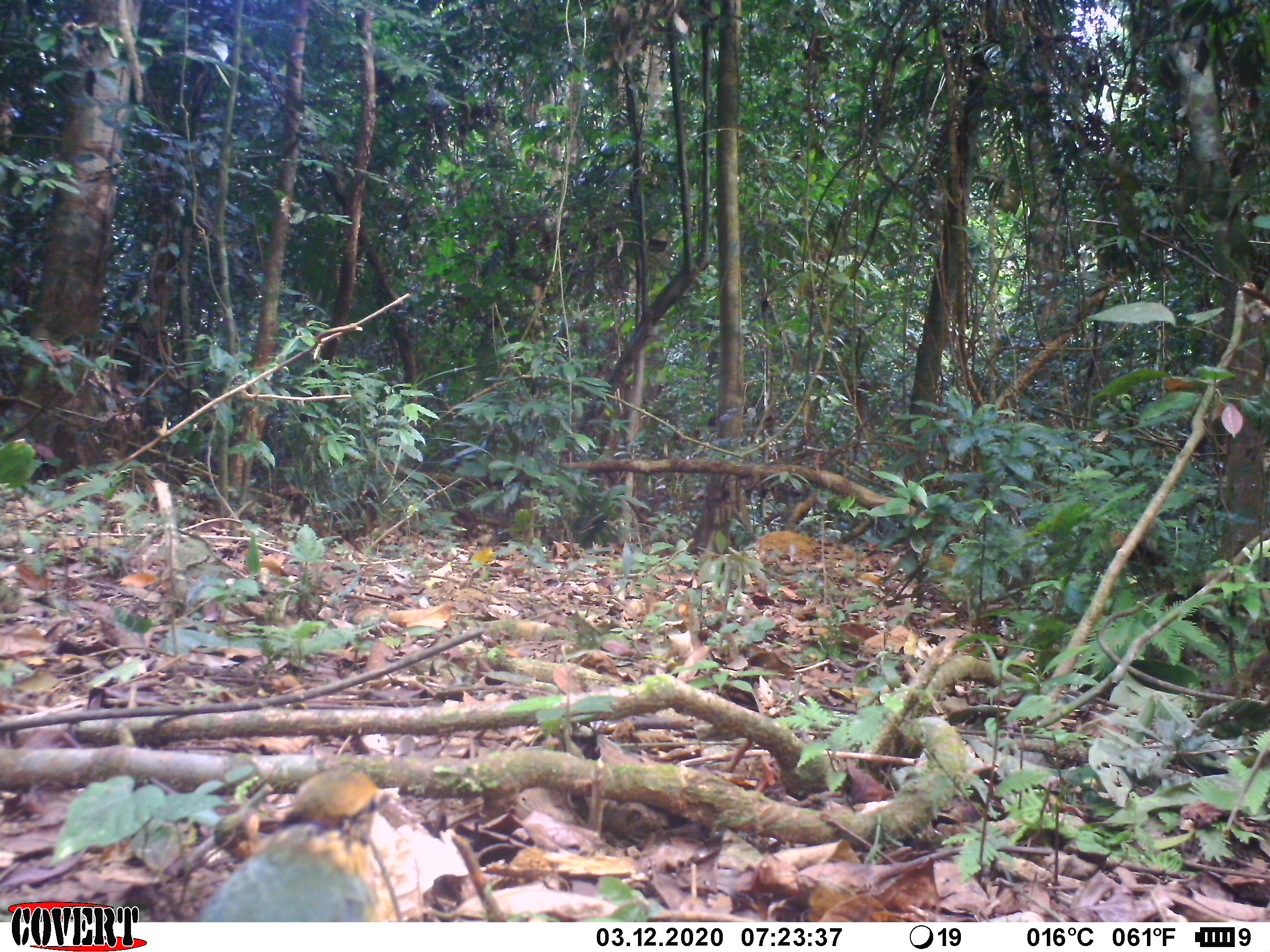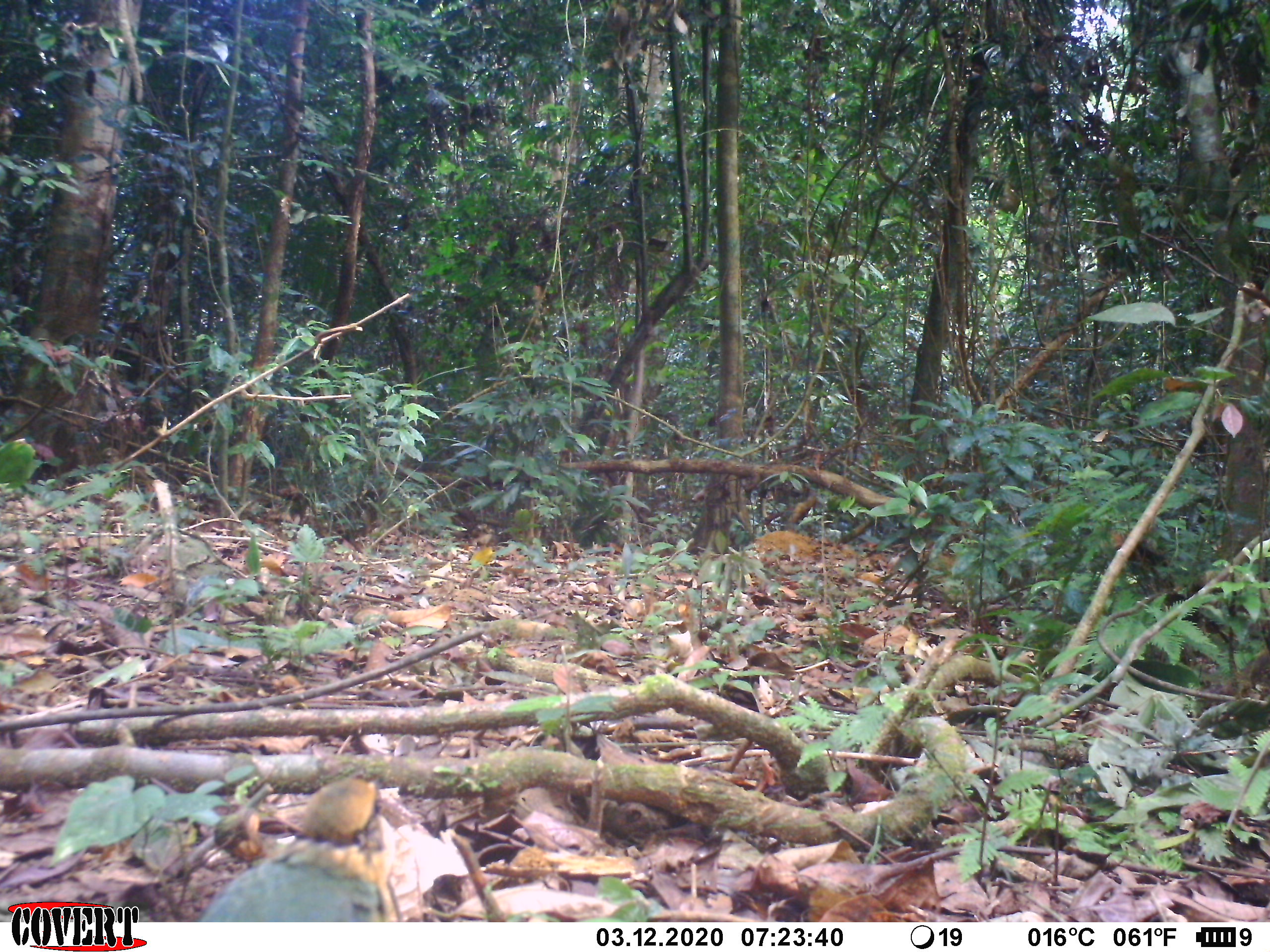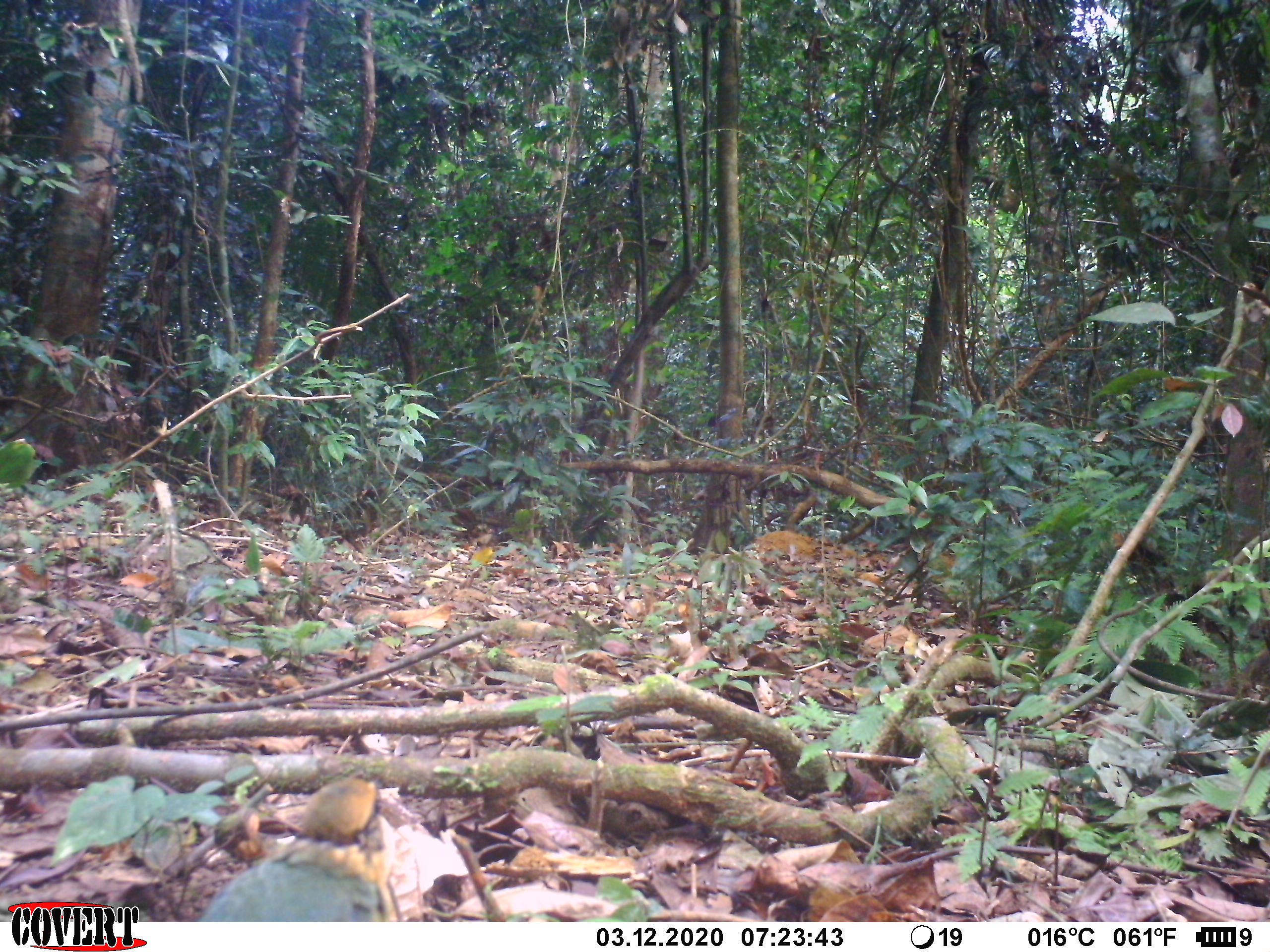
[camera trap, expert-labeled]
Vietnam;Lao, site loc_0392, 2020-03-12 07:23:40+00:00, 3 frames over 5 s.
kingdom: Animalia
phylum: Chordata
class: Aves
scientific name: Aves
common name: bird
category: unidentified bird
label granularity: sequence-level